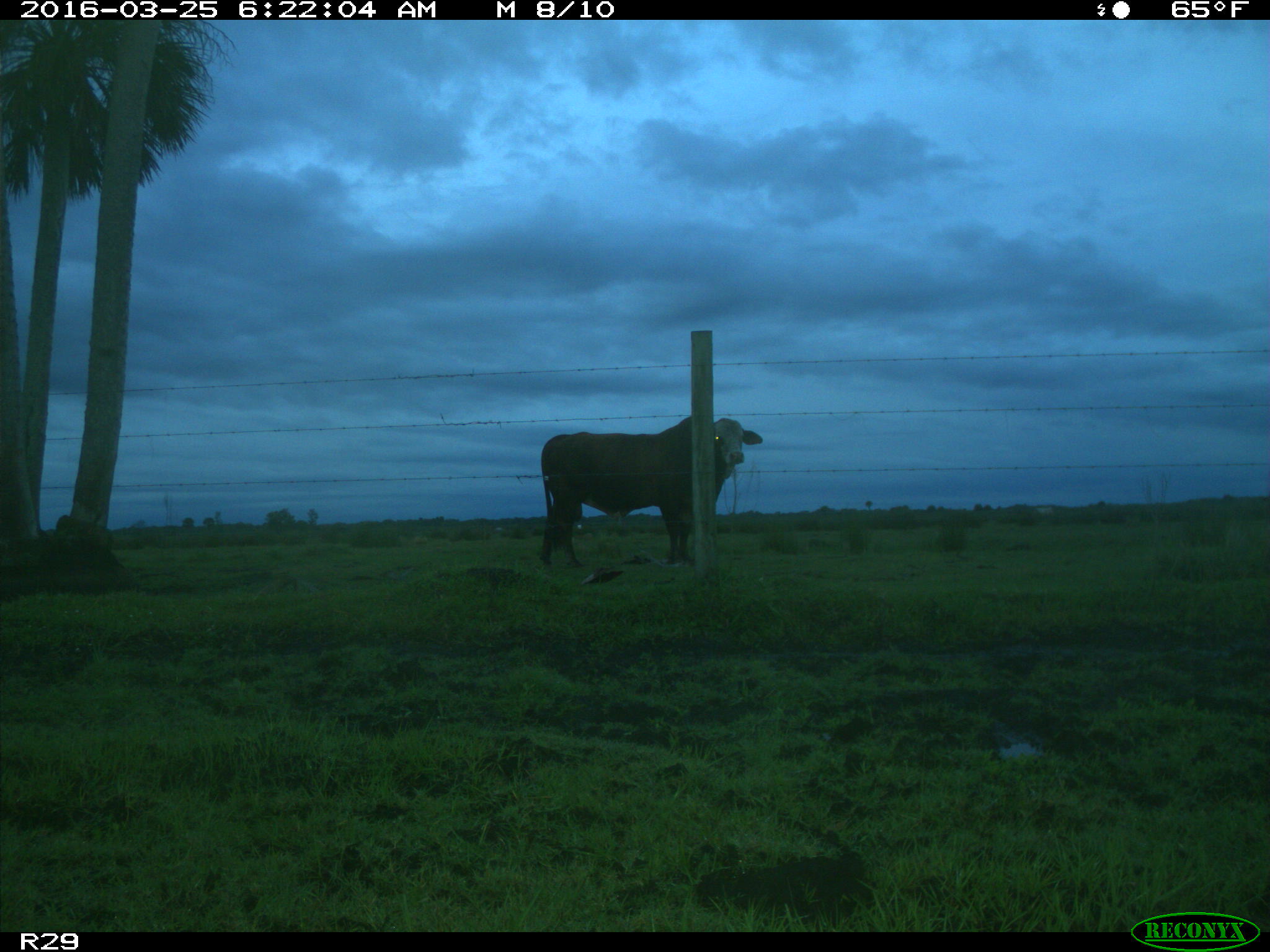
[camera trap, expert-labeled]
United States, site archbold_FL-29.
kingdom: Animalia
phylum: Chordata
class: Mammalia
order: Artiodactyla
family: Bovidae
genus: Bos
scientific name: Bos taurus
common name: domestic cow